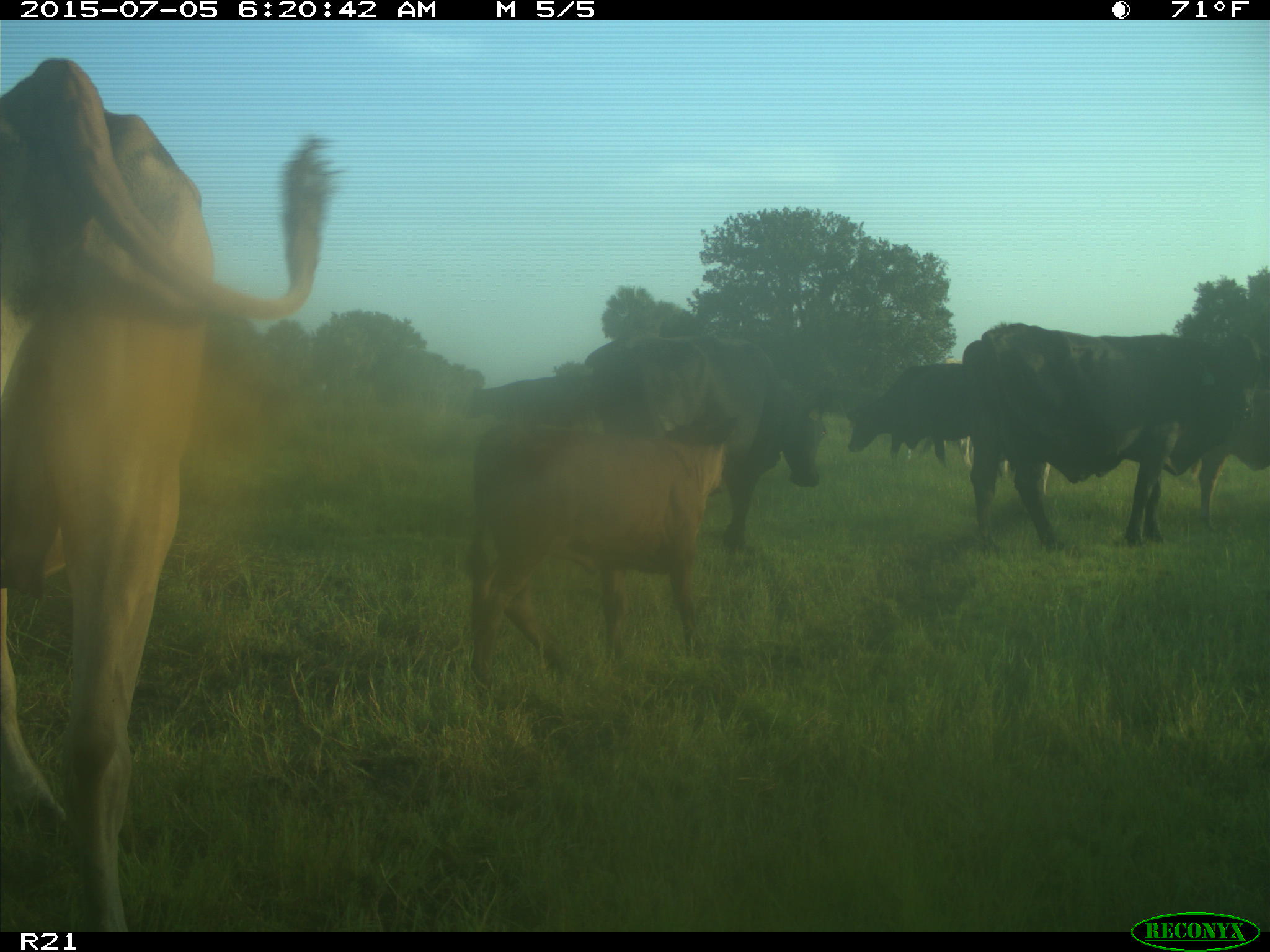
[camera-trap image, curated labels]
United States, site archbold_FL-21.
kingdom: Animalia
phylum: Chordata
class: Mammalia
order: Artiodactyla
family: Bovidae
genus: Bos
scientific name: Bos taurus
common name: domestic cow